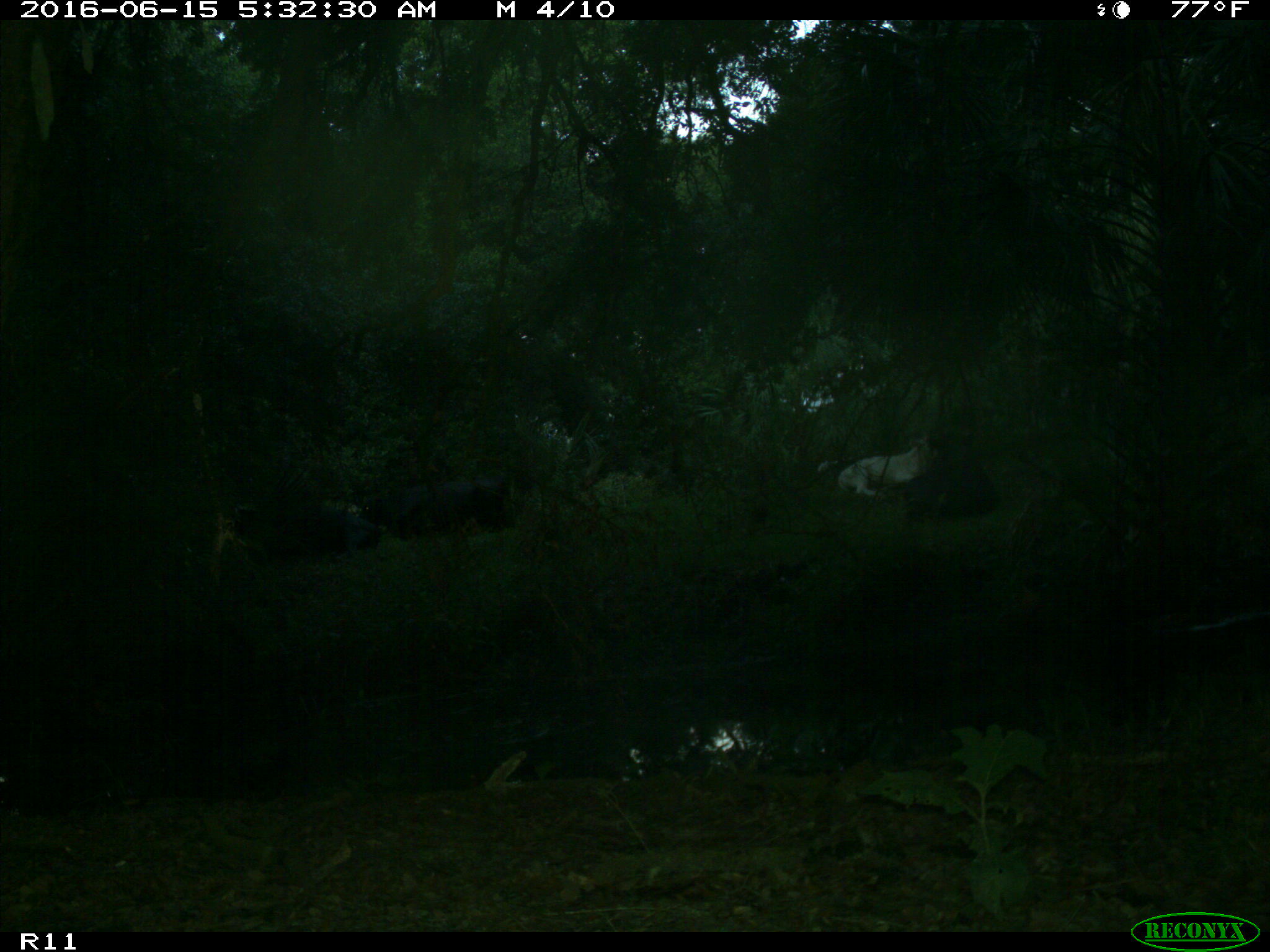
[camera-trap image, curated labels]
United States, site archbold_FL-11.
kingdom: Animalia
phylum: Chordata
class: Mammalia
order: Artiodactyla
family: Bovidae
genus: Bos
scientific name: Bos taurus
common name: domestic cow